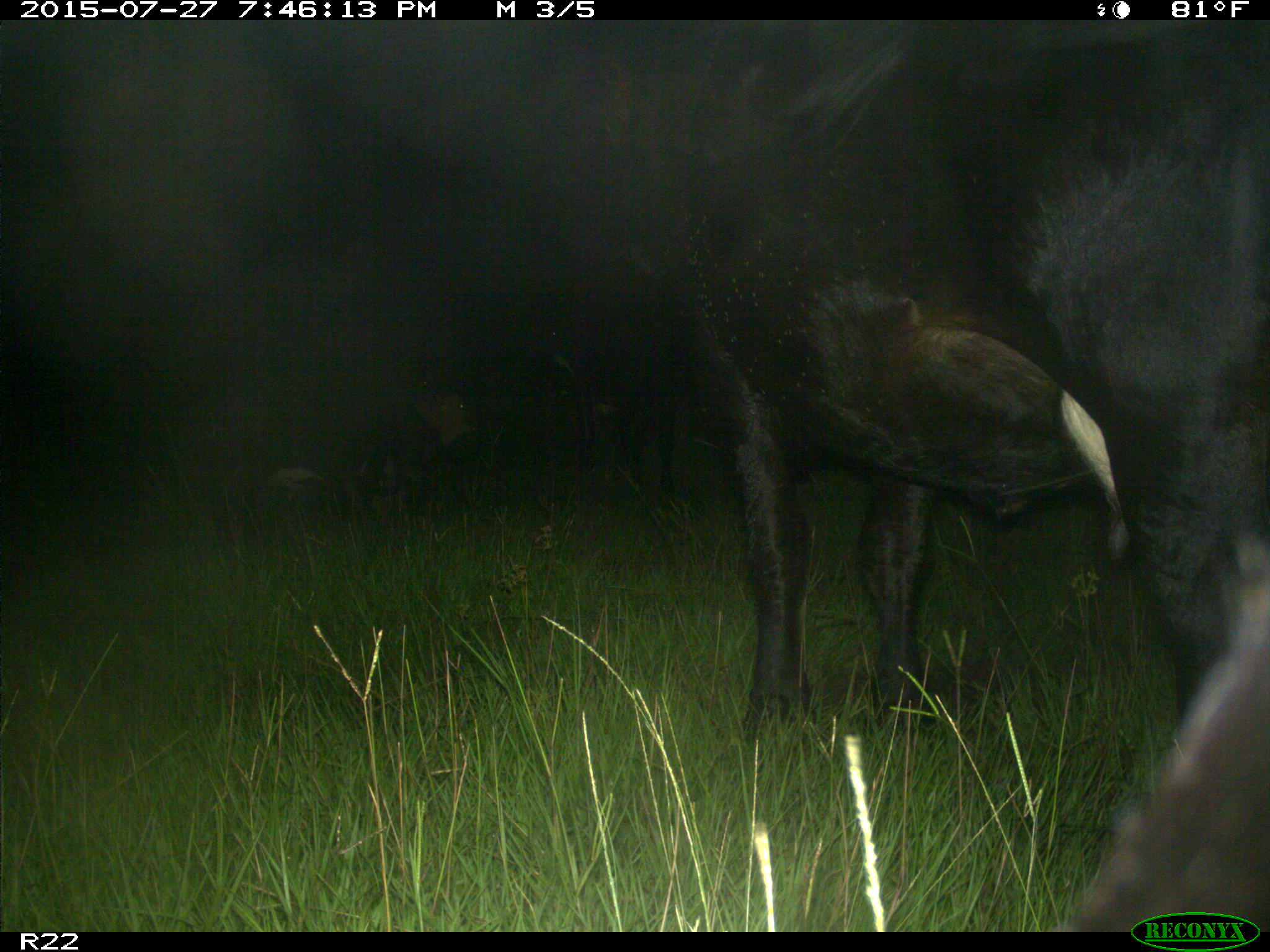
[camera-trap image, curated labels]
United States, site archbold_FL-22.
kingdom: Animalia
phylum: Chordata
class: Mammalia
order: Artiodactyla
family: Bovidae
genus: Bos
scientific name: Bos taurus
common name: domestic cow